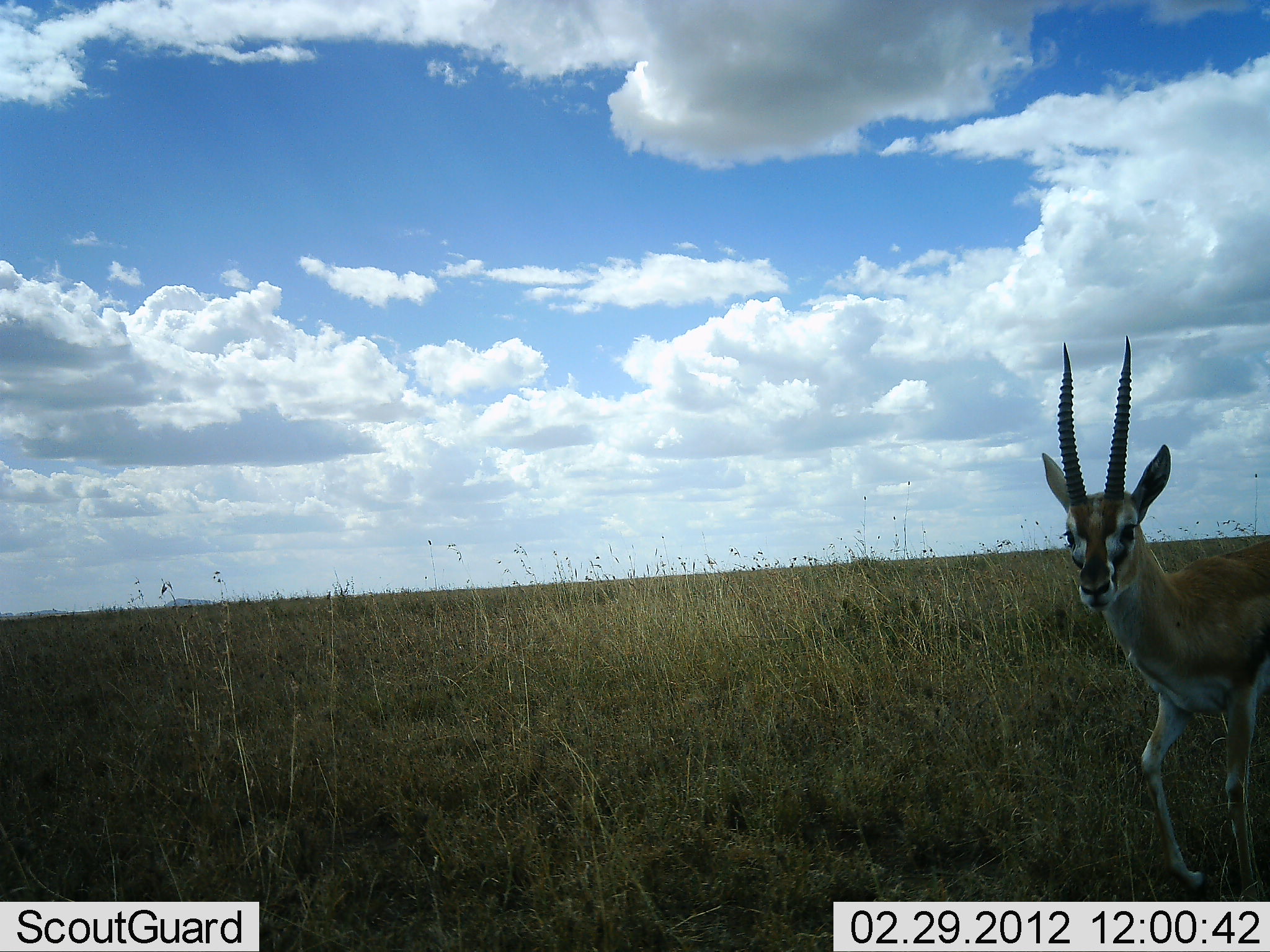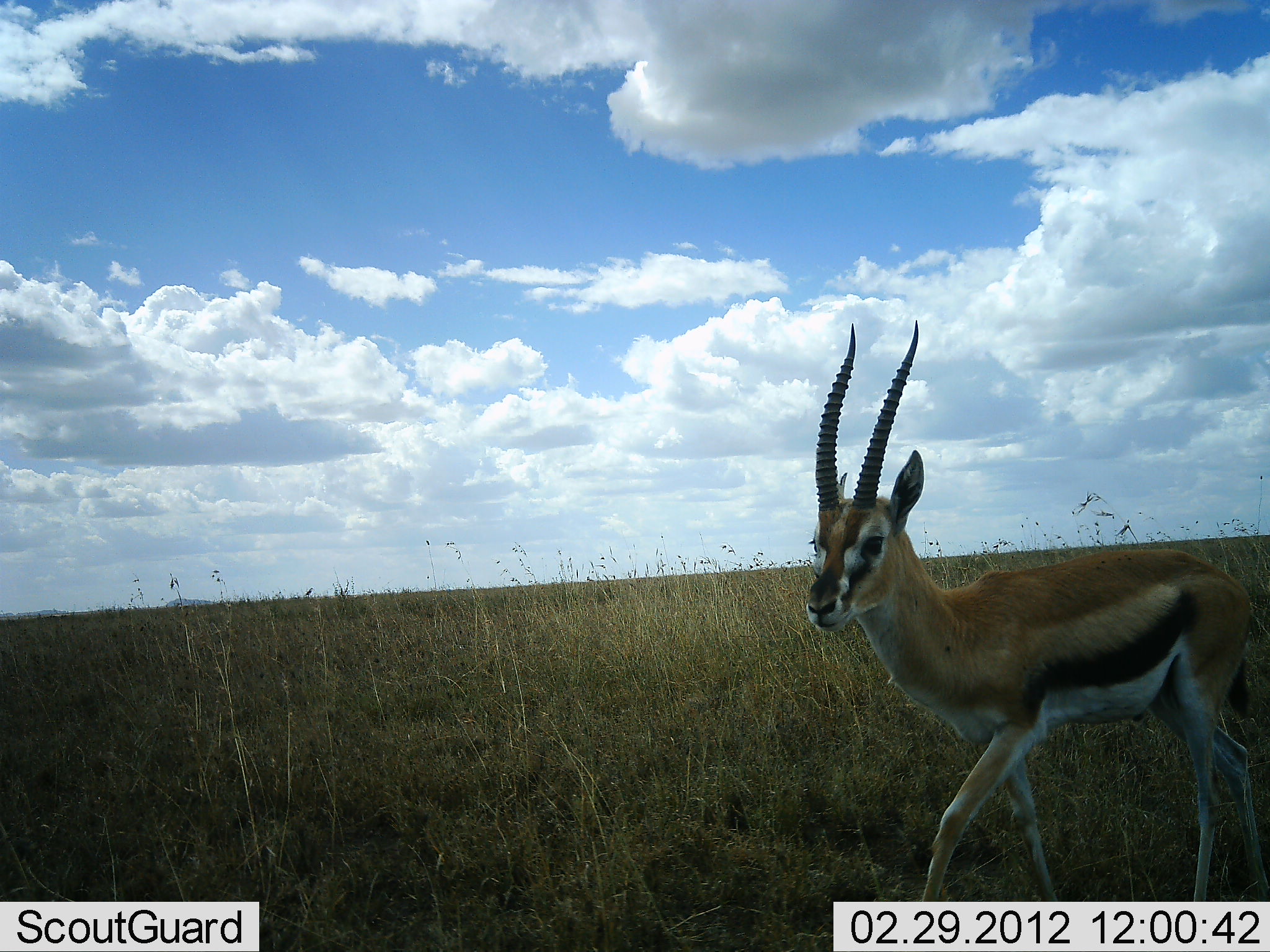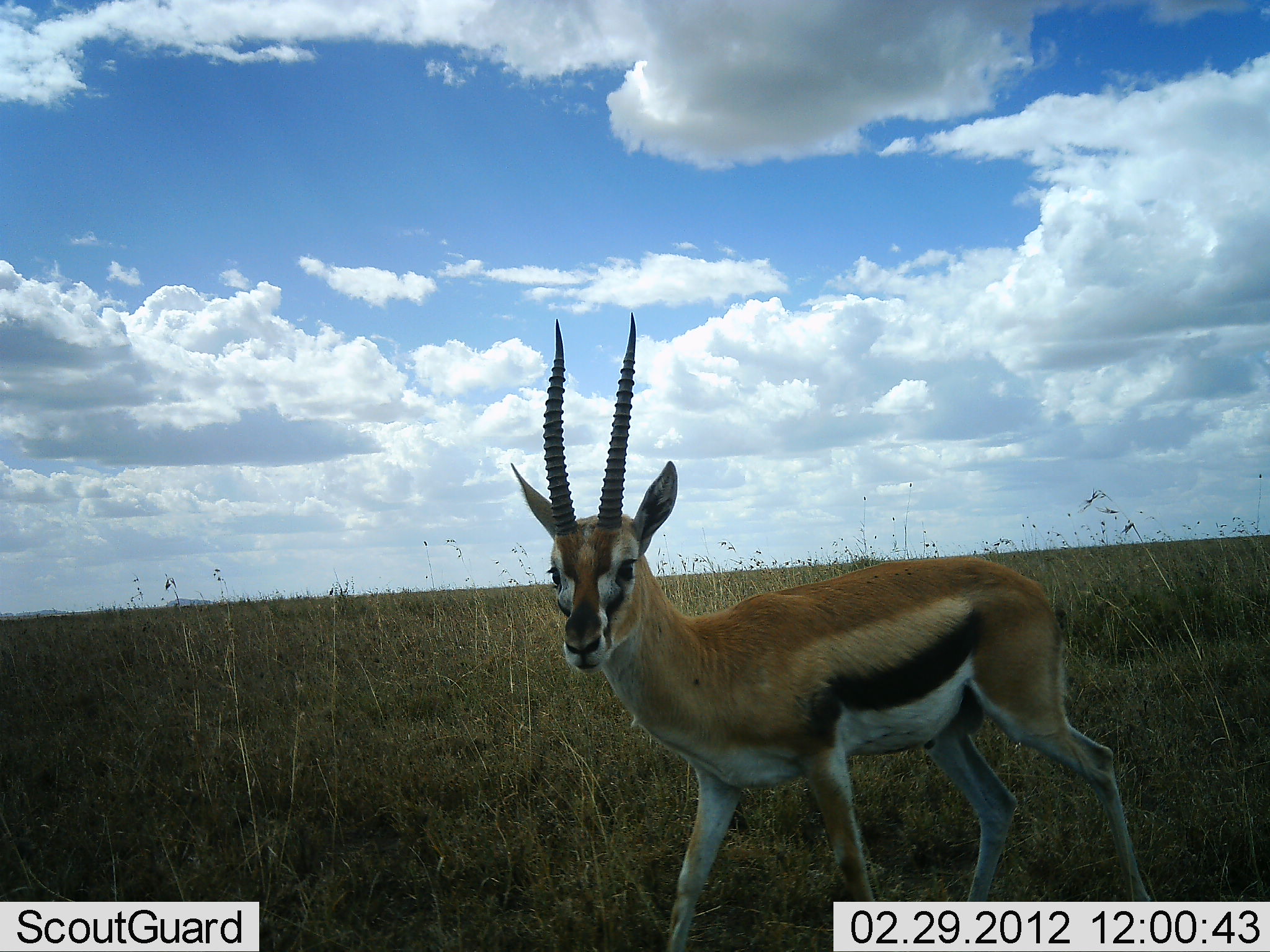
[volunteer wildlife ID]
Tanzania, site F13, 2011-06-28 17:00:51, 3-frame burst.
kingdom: Animalia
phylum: Chordata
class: Mammalia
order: Artiodactyla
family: Bovidae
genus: Eudorcas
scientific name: Eudorcas thomsonii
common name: thomson's gazelle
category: gazellethomsons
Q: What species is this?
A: Gazellethomsons (thomson's gazelle) (Eudorcas thomsonii).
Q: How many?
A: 1.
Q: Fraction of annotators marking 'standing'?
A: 8%.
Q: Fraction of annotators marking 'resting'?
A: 0%.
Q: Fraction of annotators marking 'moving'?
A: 100%.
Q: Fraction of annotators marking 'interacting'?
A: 0%.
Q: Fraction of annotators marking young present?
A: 0%.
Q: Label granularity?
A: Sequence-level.